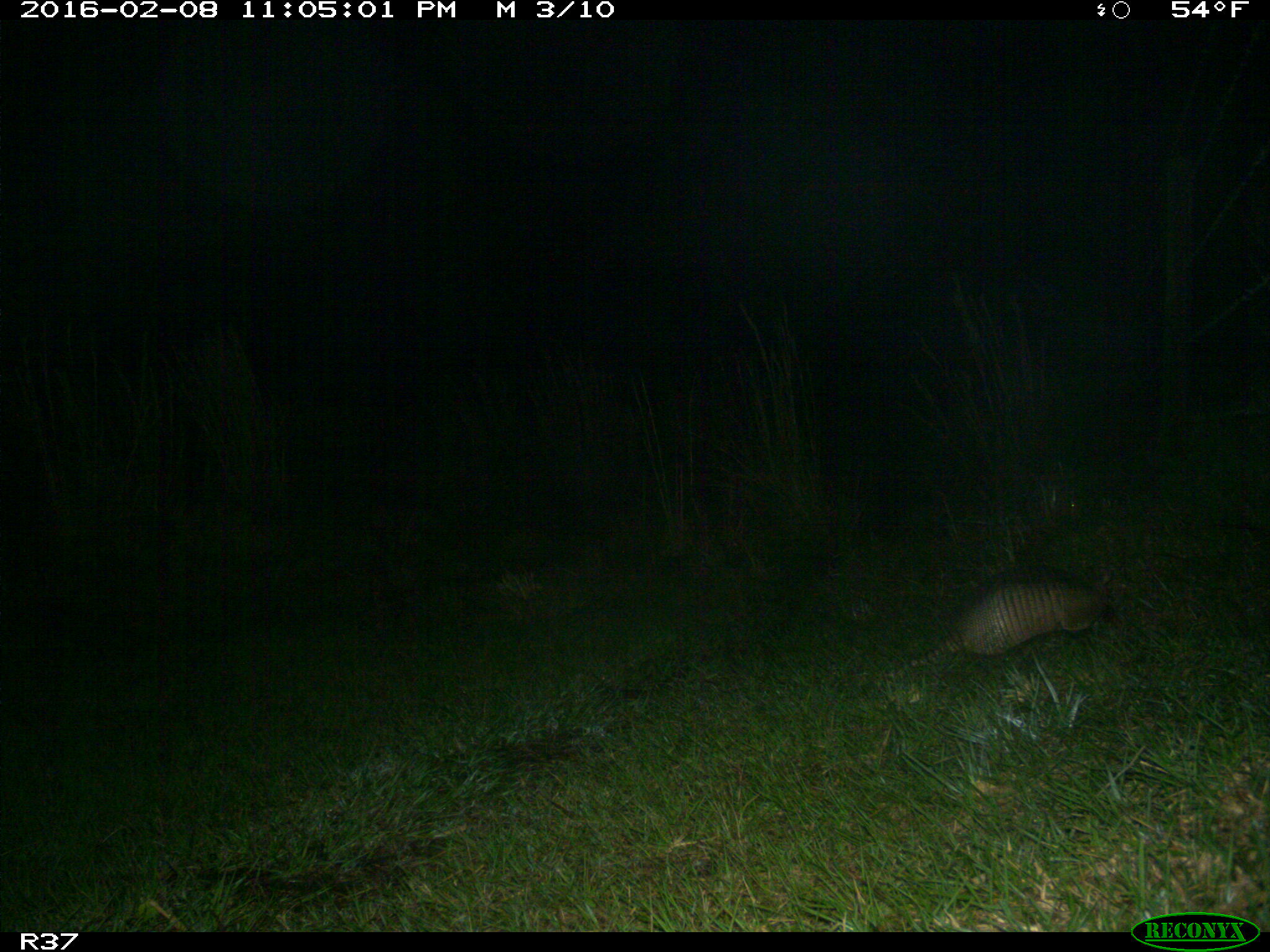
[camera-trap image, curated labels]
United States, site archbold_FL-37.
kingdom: Animalia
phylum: Chordata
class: Mammalia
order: Cingulata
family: Dasypodidae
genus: Dasypus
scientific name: Dasypus novemcinctus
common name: nine-banded armadillo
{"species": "Dasypus novemcinctus (nine-banded armadillo)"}